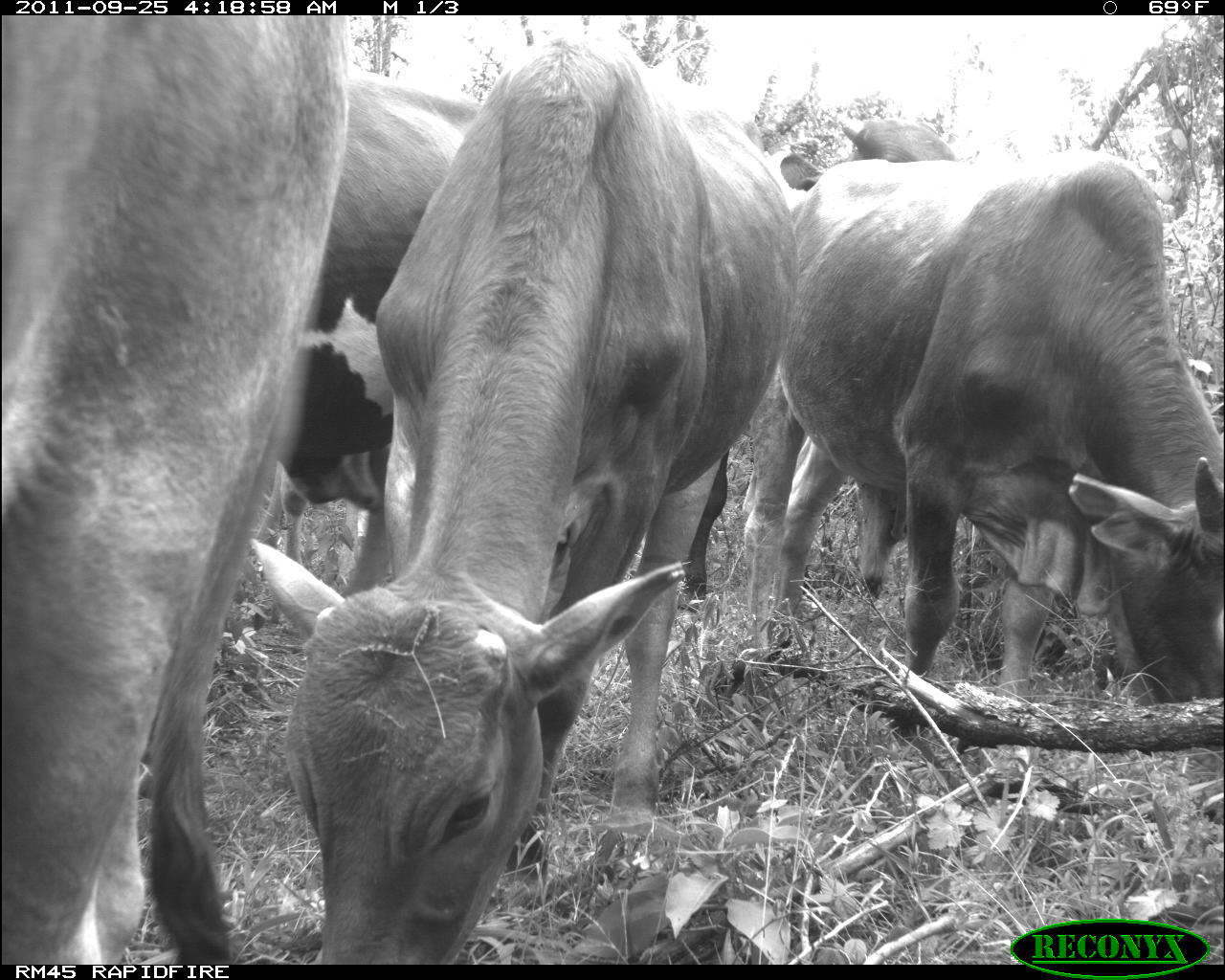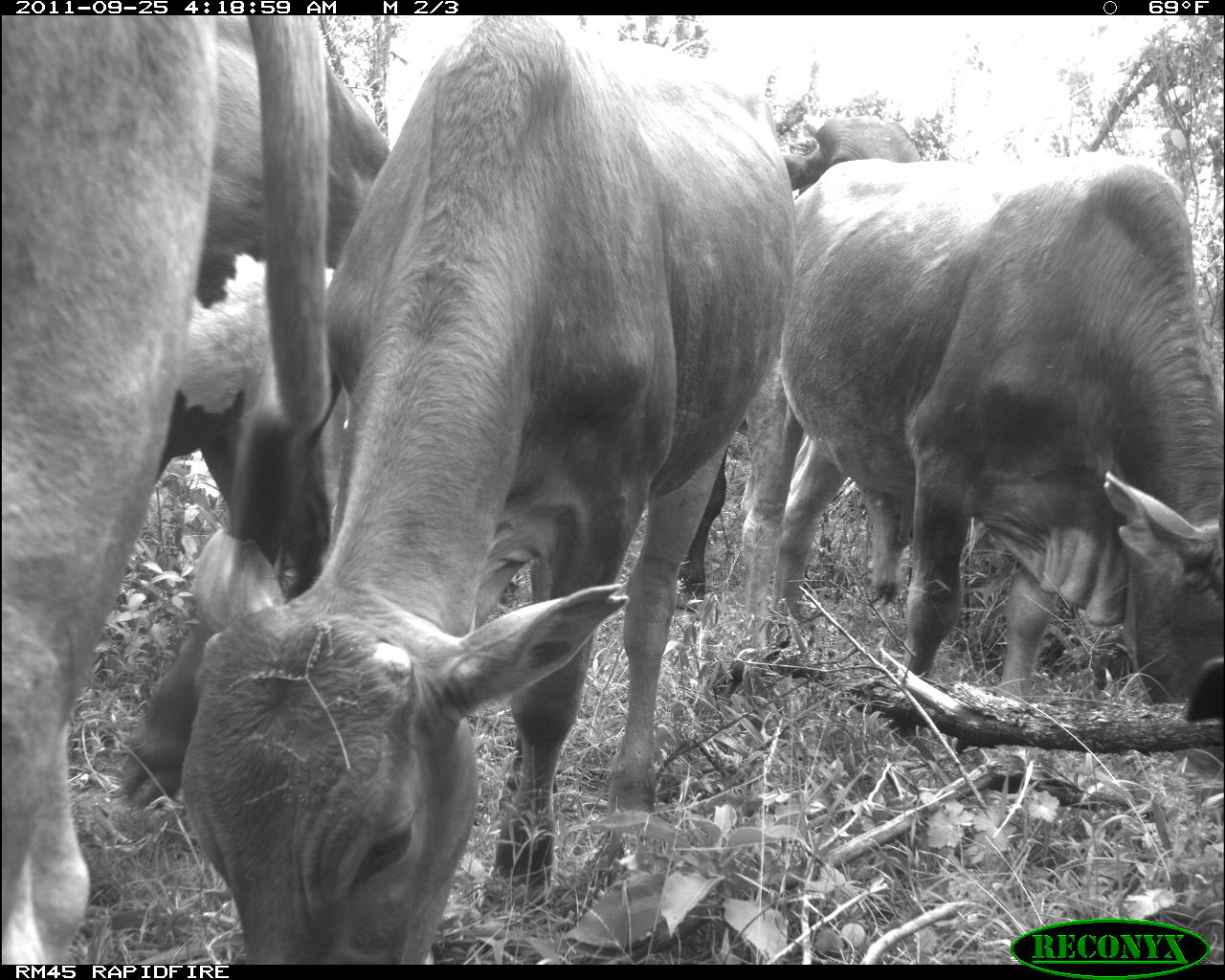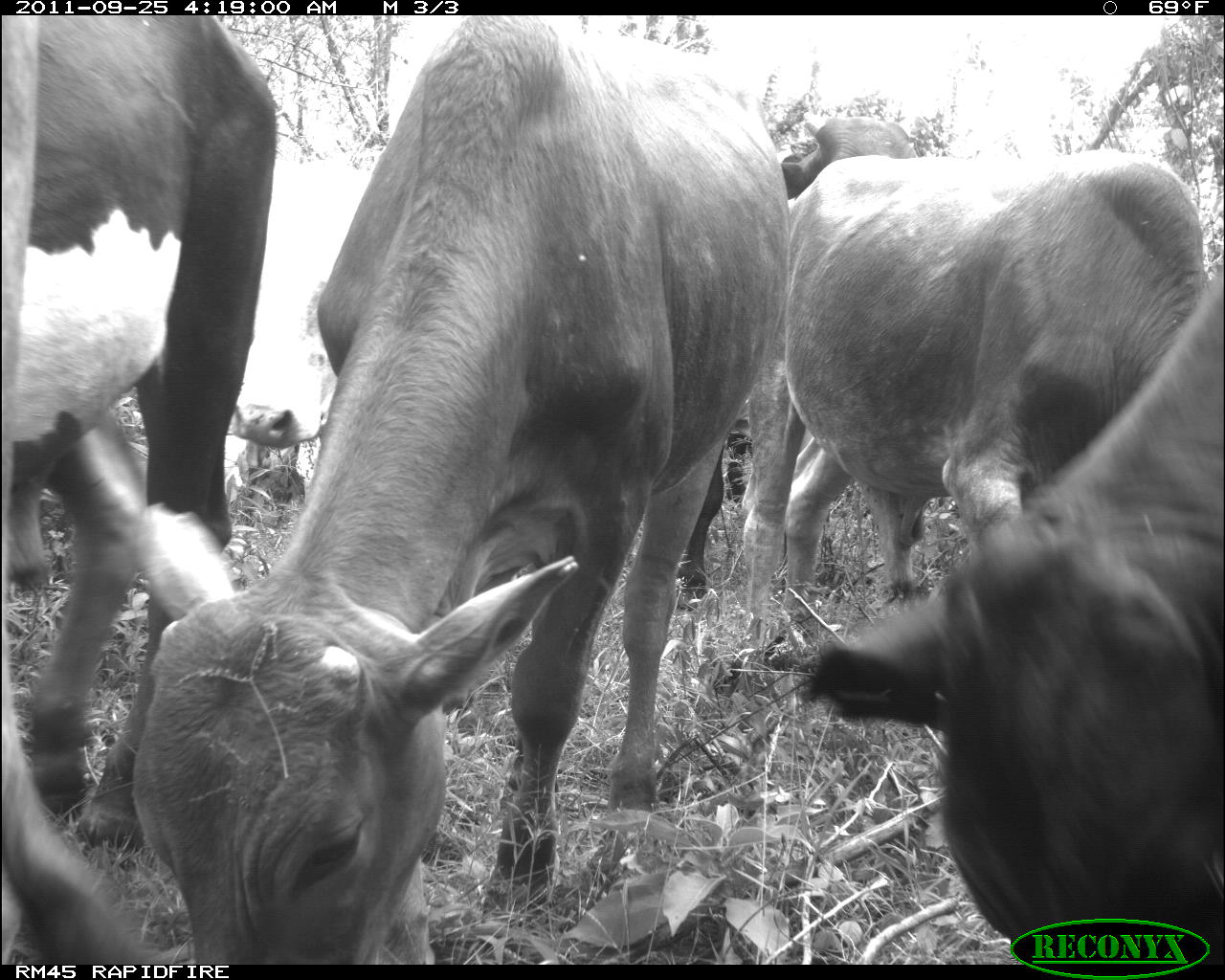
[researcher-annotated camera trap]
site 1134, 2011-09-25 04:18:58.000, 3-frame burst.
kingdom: Animalia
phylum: Chordata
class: Mammalia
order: Artiodactyla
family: Bovidae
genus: Bos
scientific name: Bos taurus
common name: domestic cattle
Bos taurus (domestic cattle), count 5.